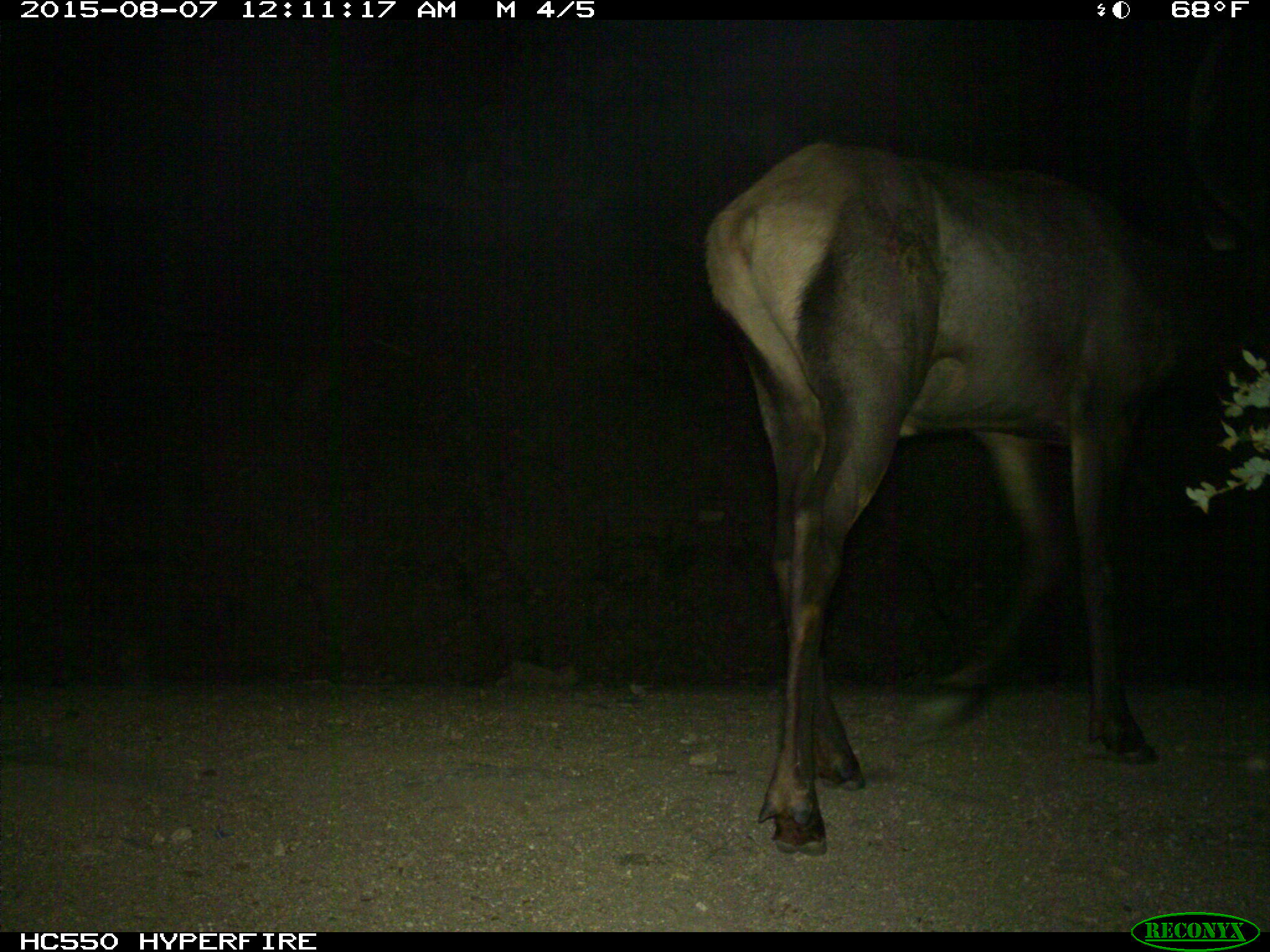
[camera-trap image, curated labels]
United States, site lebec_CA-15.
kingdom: Animalia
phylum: Chordata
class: Mammalia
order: Artiodactyla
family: Cervidae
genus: Cervus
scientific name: Cervus canadensis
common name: elk